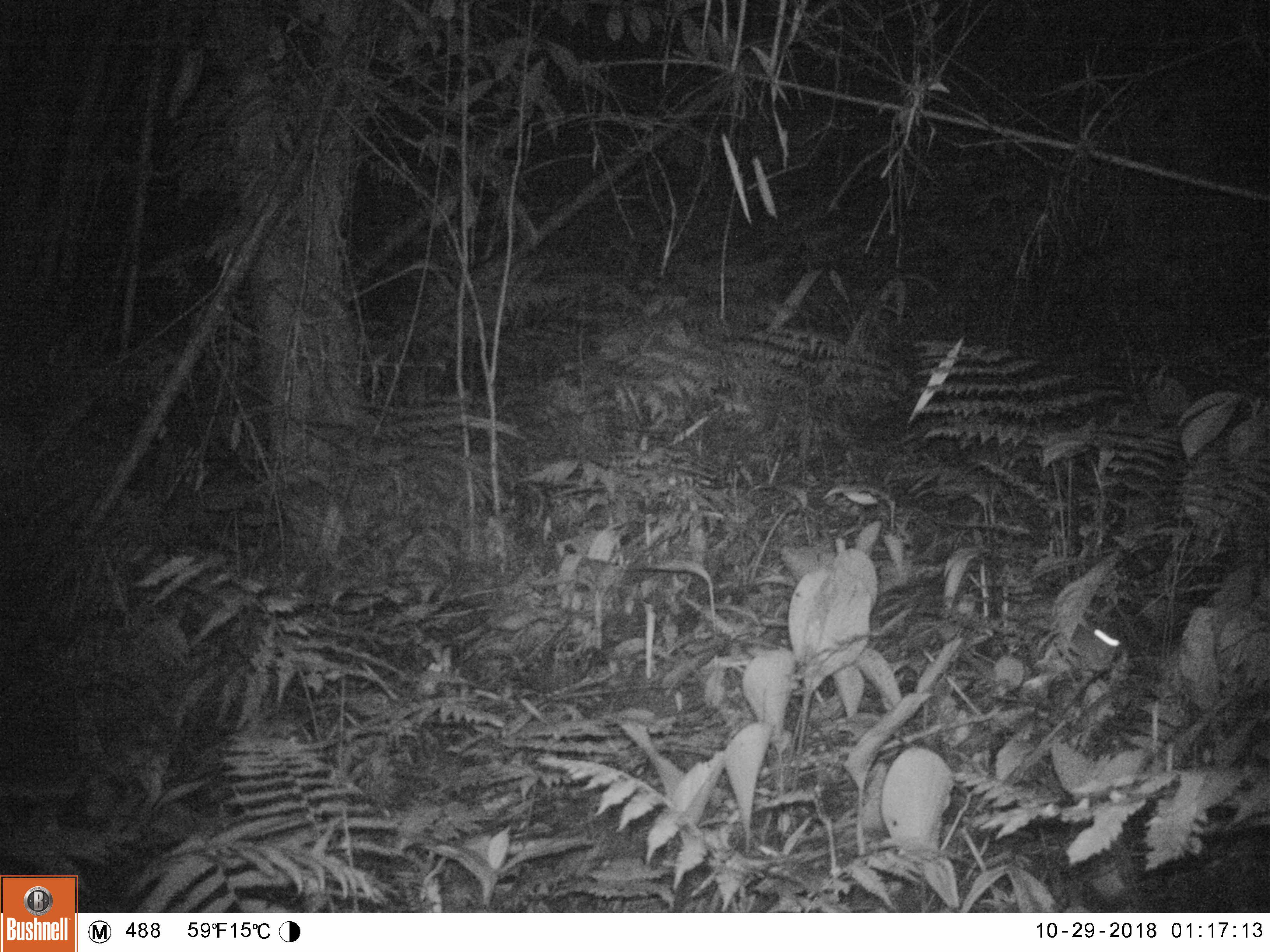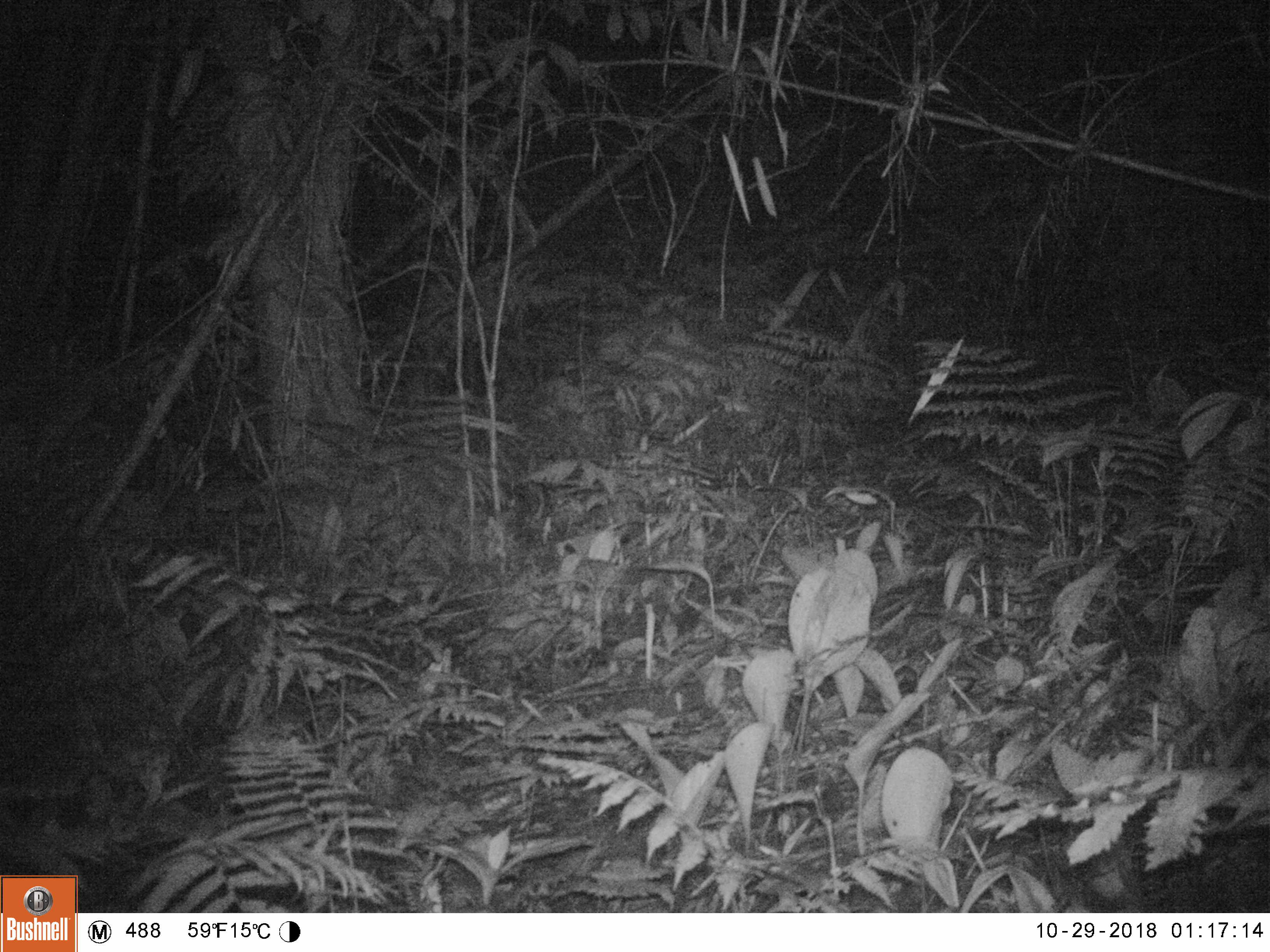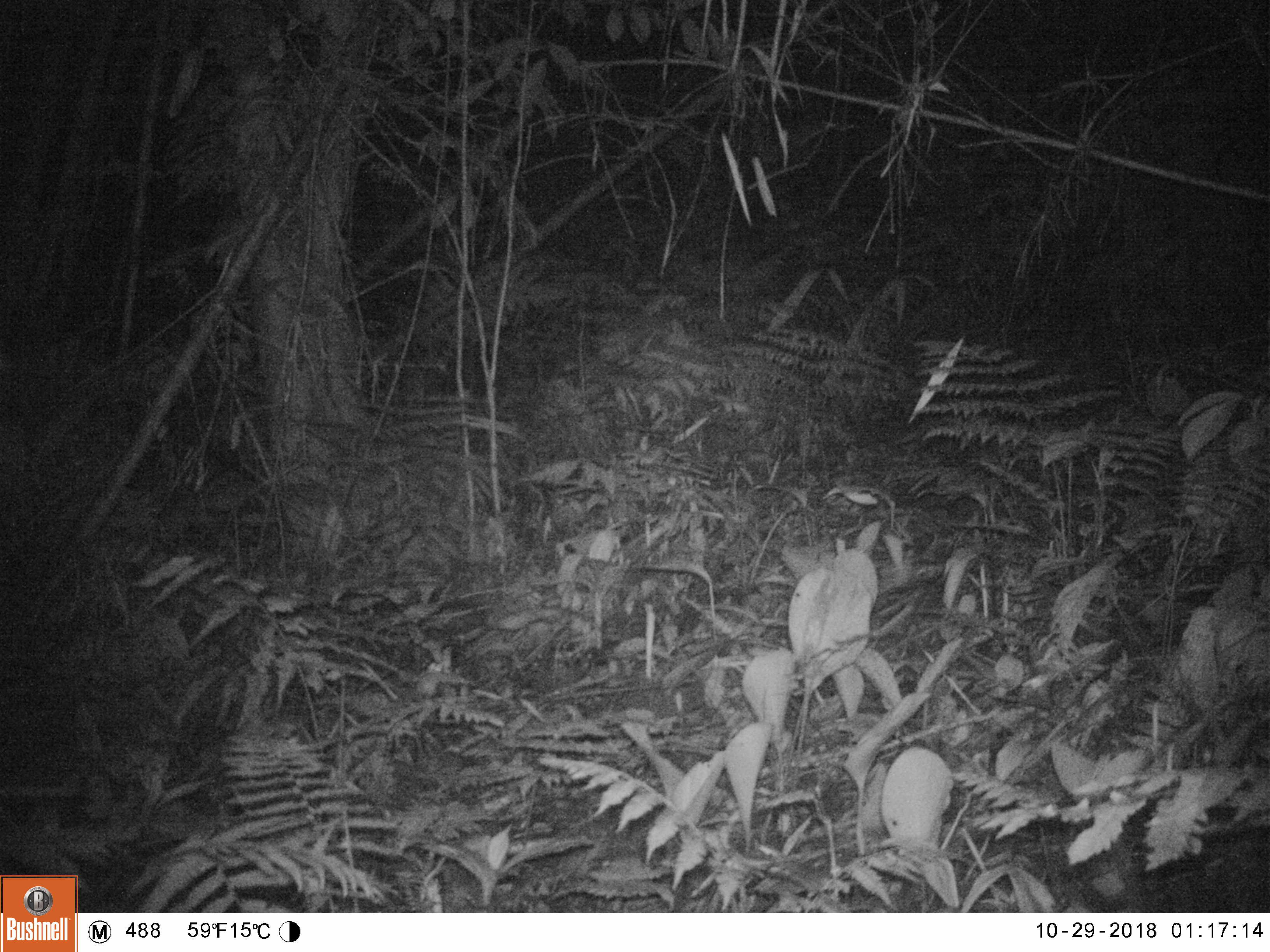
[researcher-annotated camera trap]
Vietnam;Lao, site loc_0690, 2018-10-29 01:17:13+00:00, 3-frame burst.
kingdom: Animalia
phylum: Chordata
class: Mammalia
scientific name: Mammalia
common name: mammal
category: unidentified small mammal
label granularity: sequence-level